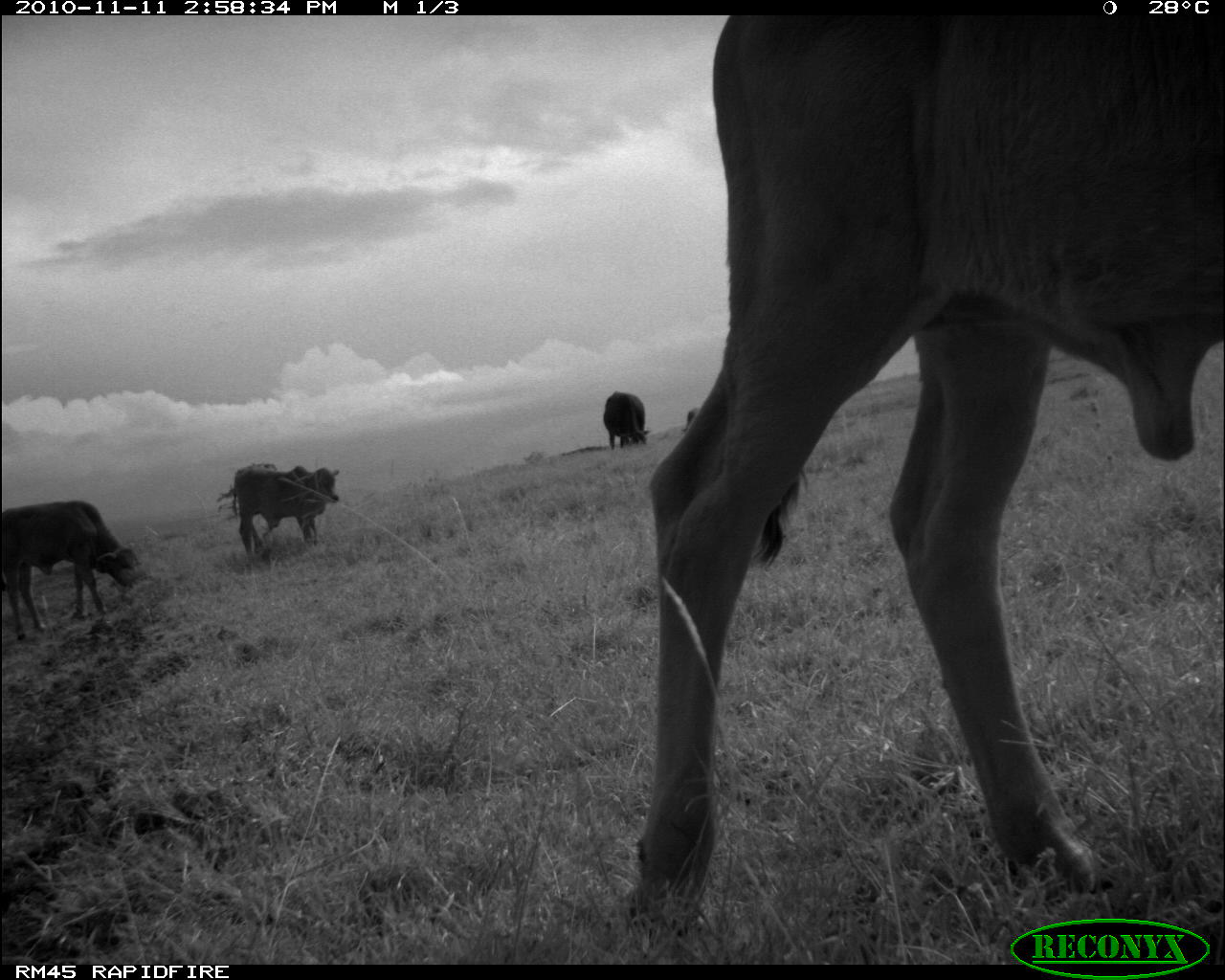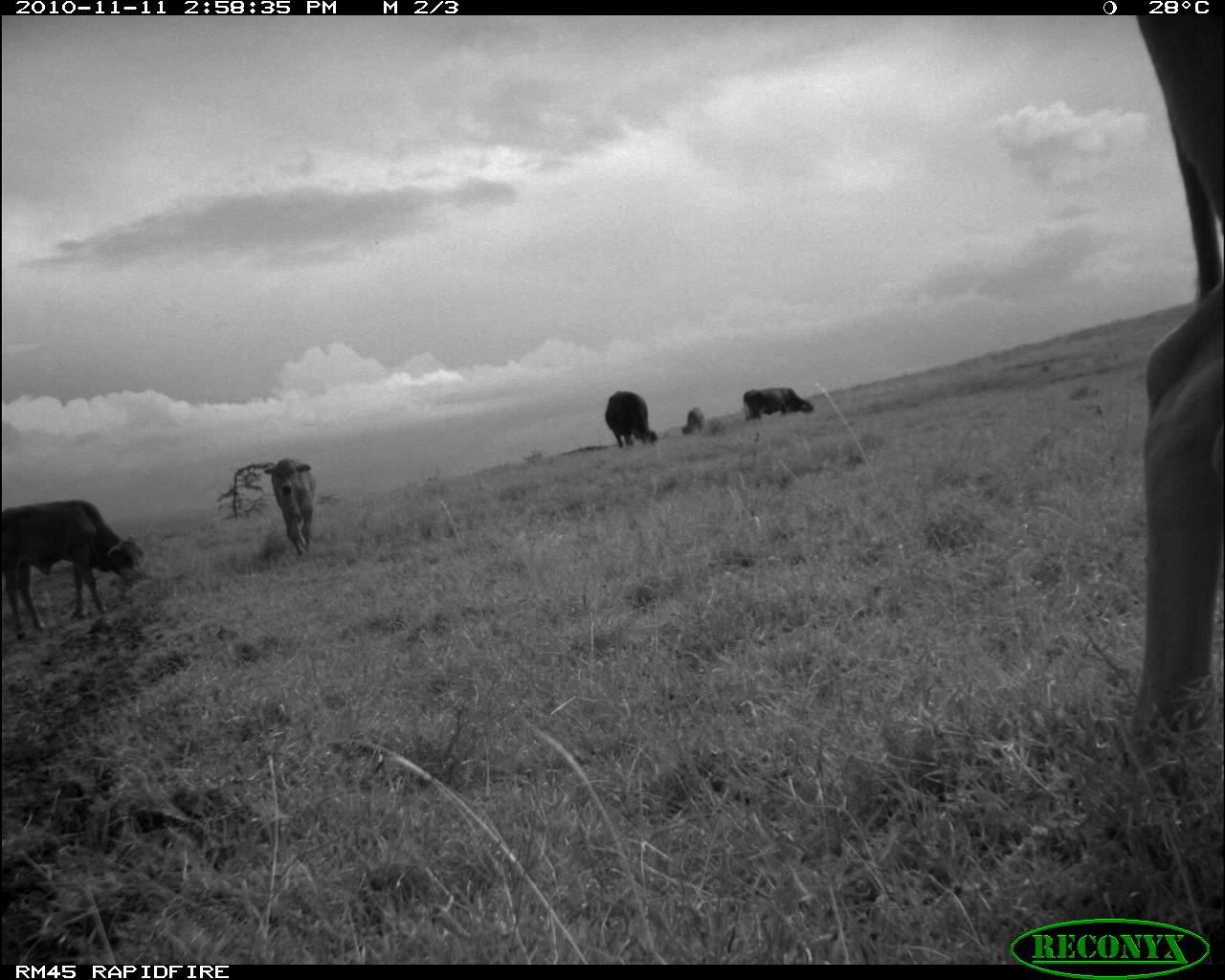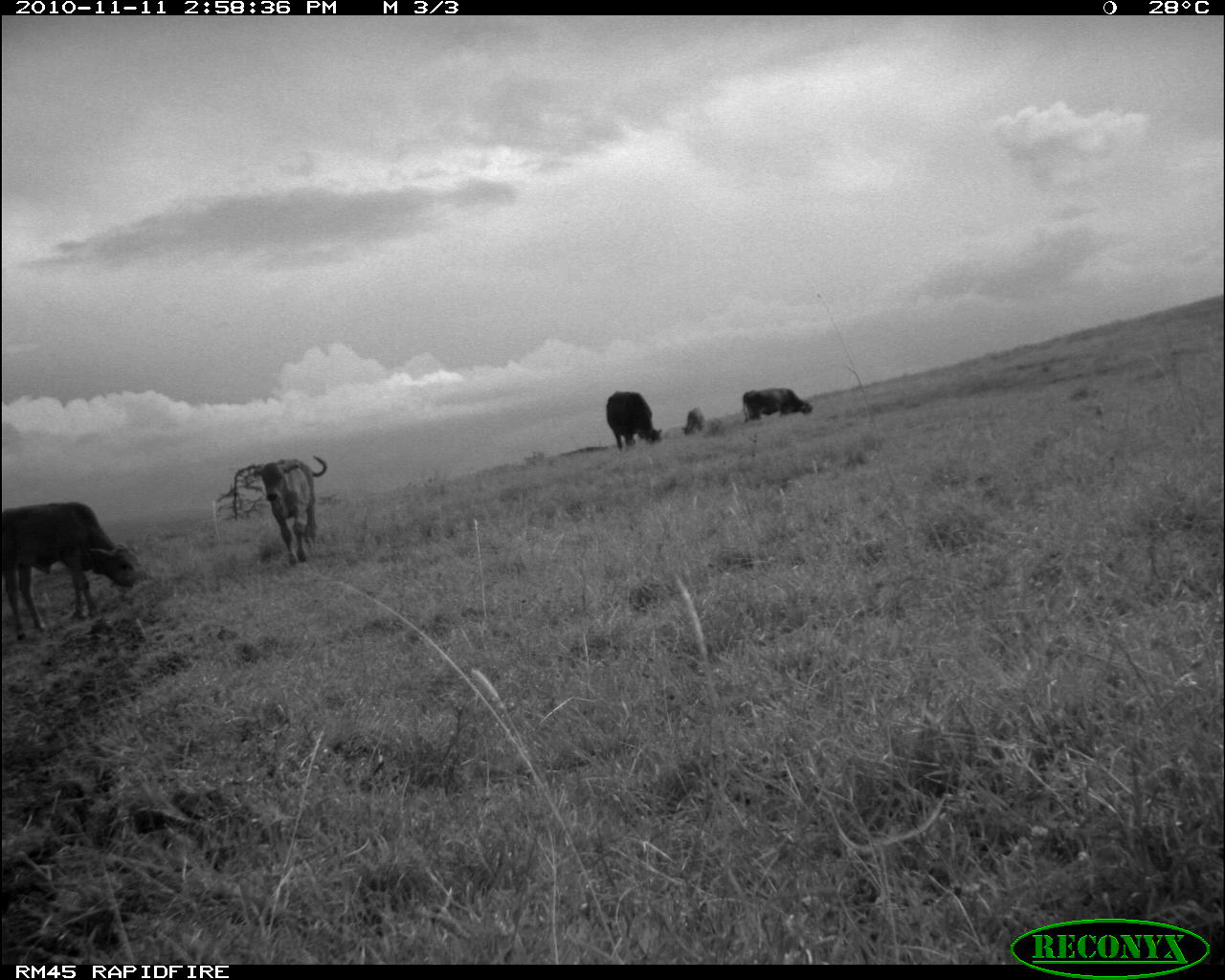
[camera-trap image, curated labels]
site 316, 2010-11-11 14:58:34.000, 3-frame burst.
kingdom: Animalia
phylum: Chordata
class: Mammalia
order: Artiodactyla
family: Bovidae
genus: Bos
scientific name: Bos taurus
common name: domestic cattle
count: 5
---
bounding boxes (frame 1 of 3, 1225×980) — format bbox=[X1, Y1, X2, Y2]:
bos taurus: bbox=[611, 12, 1225, 936]; bbox=[0, 495, 145, 648]; bbox=[223, 460, 341, 563]; bbox=[600, 387, 651, 450]